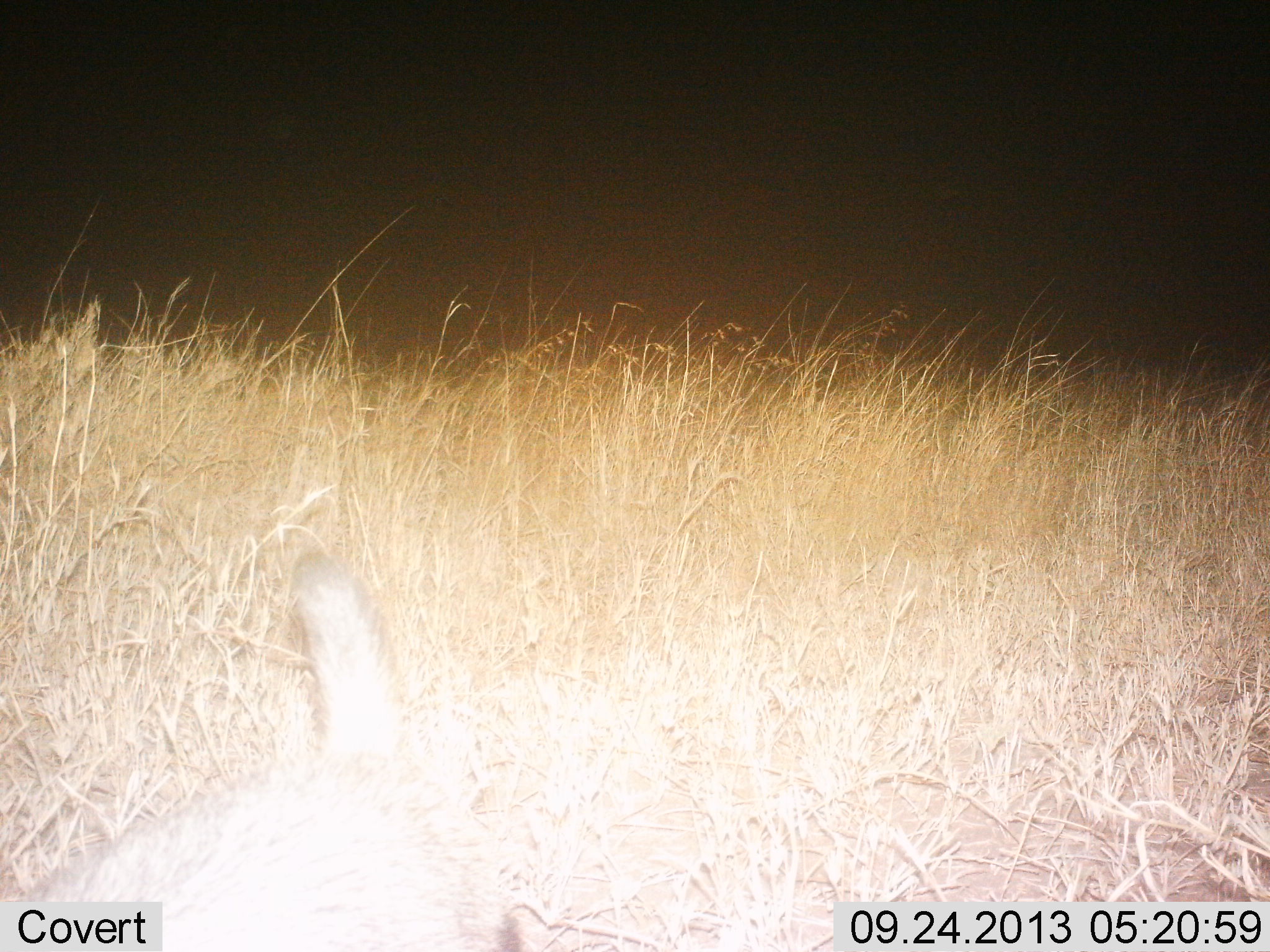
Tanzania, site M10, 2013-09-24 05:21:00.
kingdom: Animalia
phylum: Chordata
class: Mammalia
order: Carnivora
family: Herpestidae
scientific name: Herpestidae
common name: mongoose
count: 1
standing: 100%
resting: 0%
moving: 0%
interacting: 0%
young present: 0%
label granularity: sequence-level